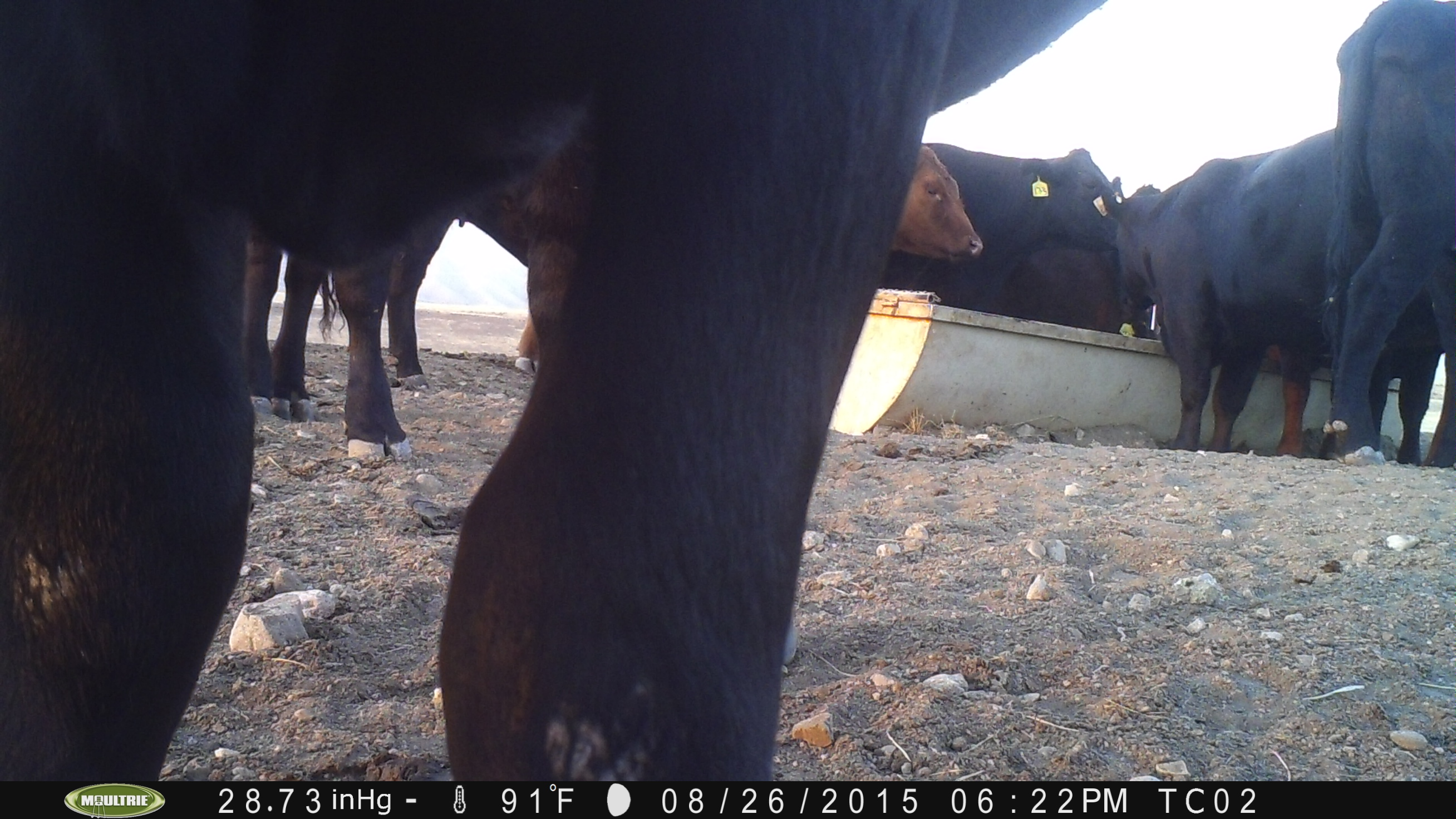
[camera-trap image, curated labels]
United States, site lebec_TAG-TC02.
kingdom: Animalia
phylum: Chordata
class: Mammalia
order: Artiodactyla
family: Bovidae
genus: Bos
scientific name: Bos taurus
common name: domestic cow